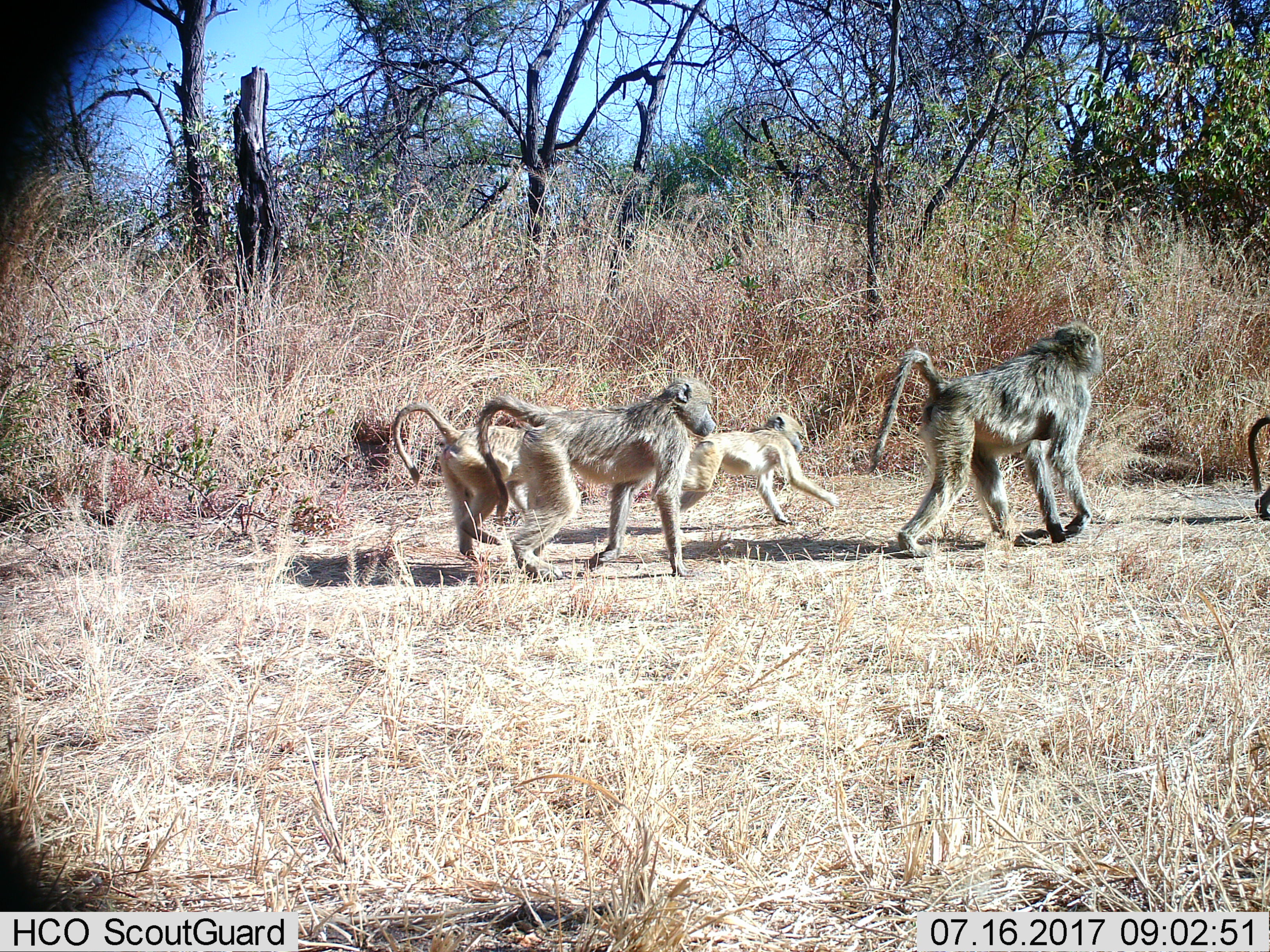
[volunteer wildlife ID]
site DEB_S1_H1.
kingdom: Animalia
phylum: Chordata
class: Mammalia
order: Primates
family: Cercopithecidae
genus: Papio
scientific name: Papio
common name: baboon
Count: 5.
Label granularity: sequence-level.